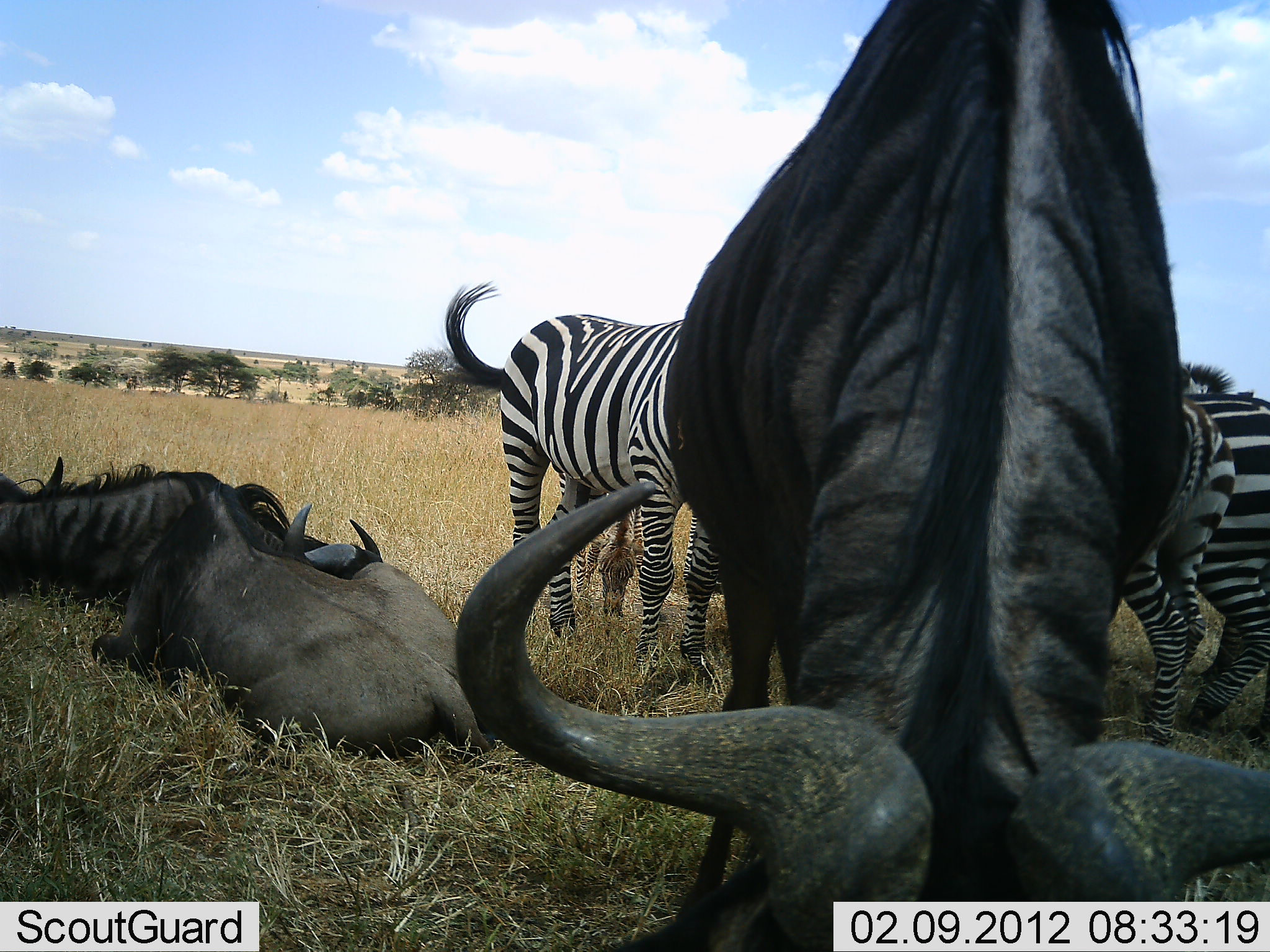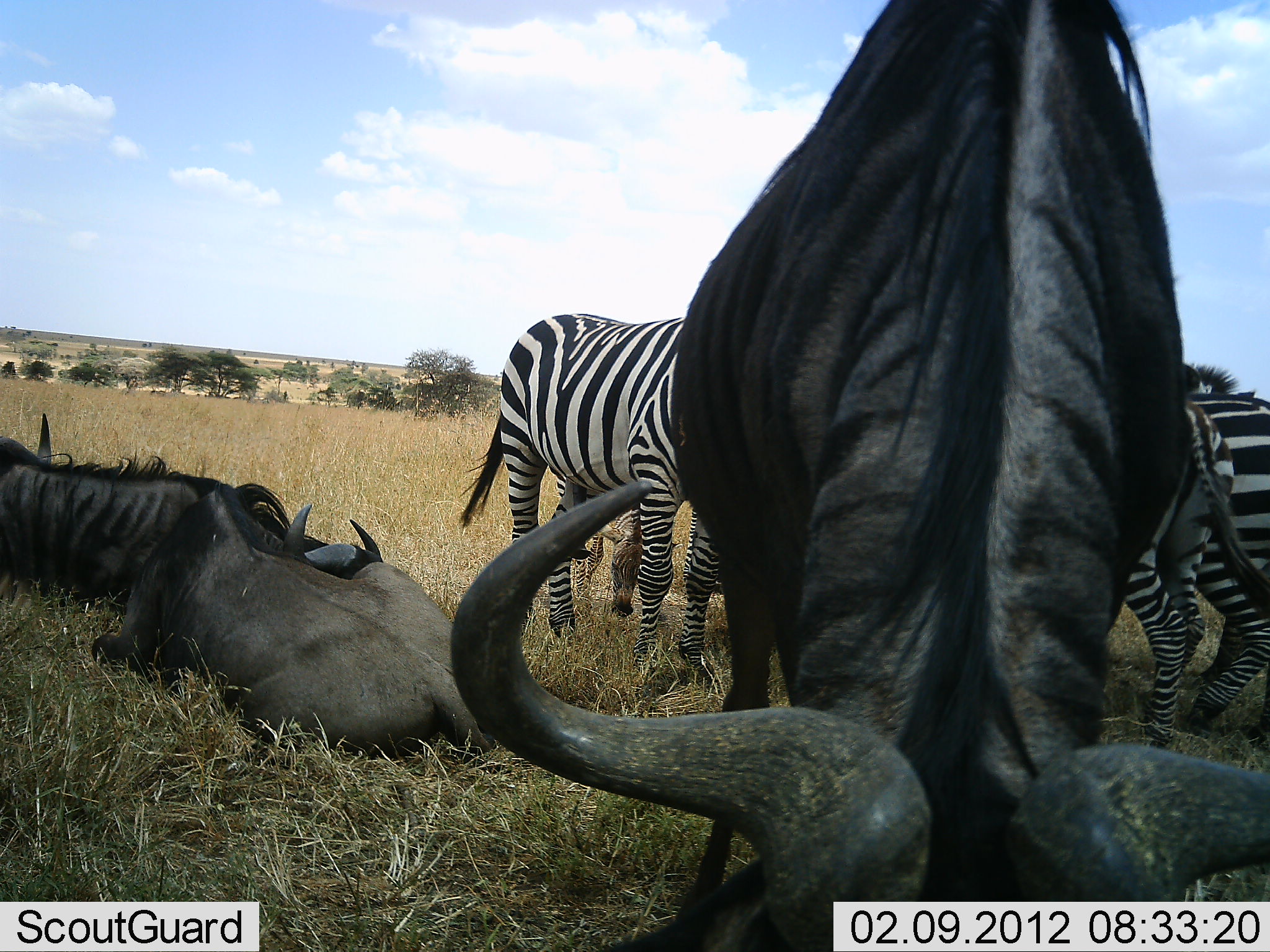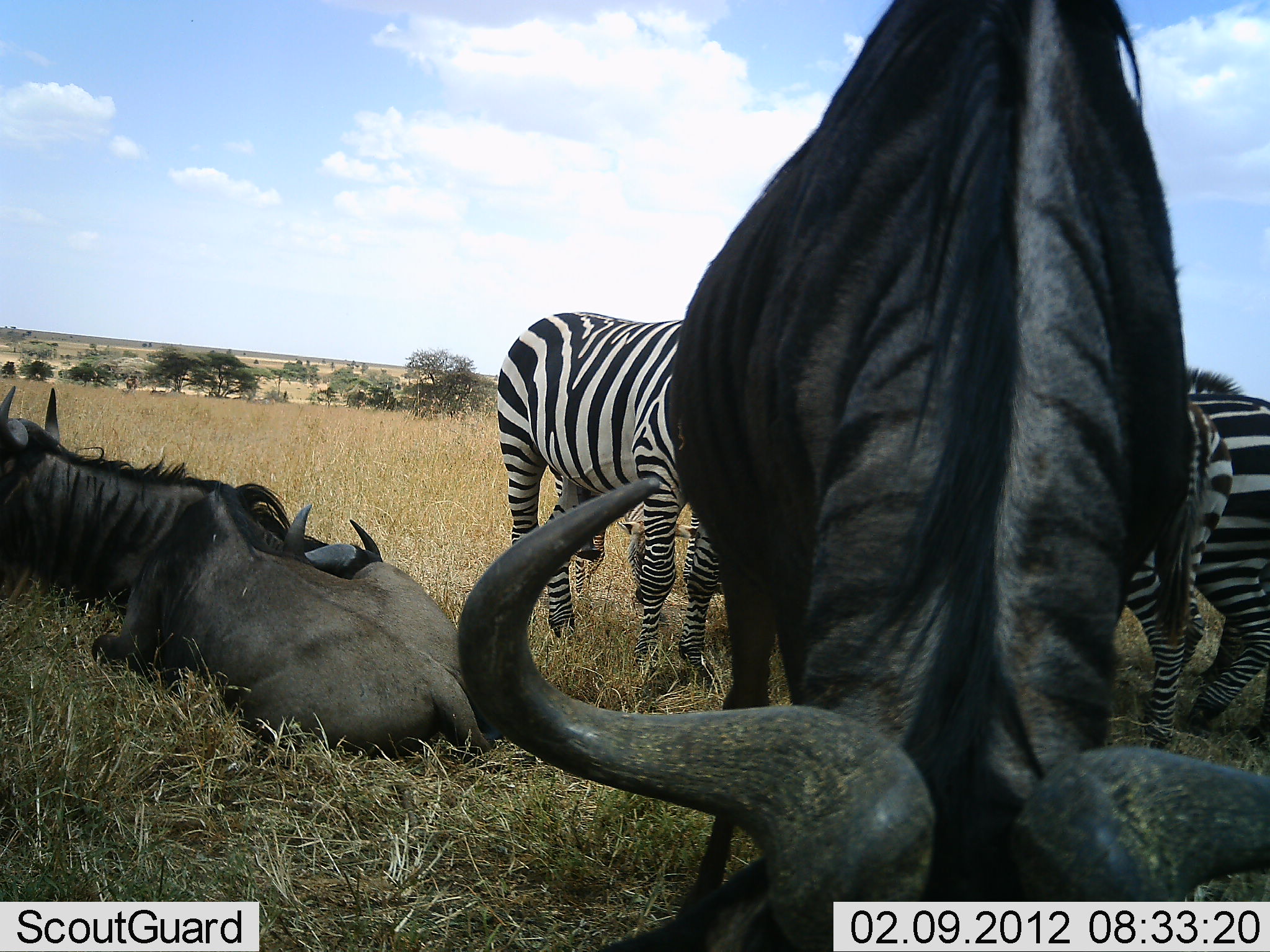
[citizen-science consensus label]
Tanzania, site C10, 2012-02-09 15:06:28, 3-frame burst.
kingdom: Animalia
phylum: Chordata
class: Mammalia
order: Artiodactyla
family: Bovidae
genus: Connochaetes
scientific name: Connochaetes taurinus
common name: blue wildebeest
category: wildebeest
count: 3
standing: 39%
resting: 96%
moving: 4%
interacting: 0%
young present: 4%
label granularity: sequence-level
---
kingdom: Animalia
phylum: Chordata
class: Mammalia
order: Perissodactyla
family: Equidae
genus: Equus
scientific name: Equus quagga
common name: plains zebra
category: zebra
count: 4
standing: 80%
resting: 5%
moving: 0%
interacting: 5%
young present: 25%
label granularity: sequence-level